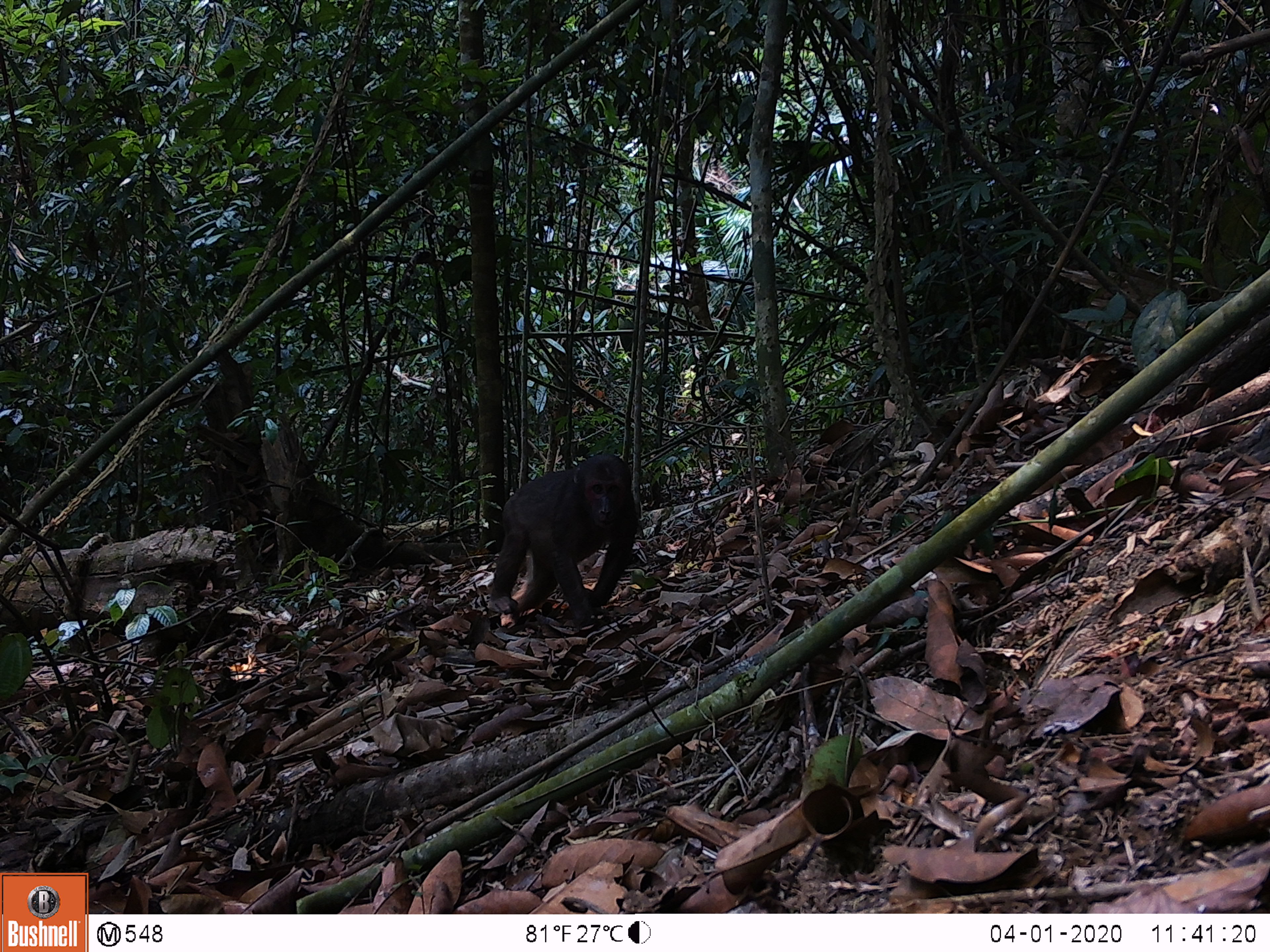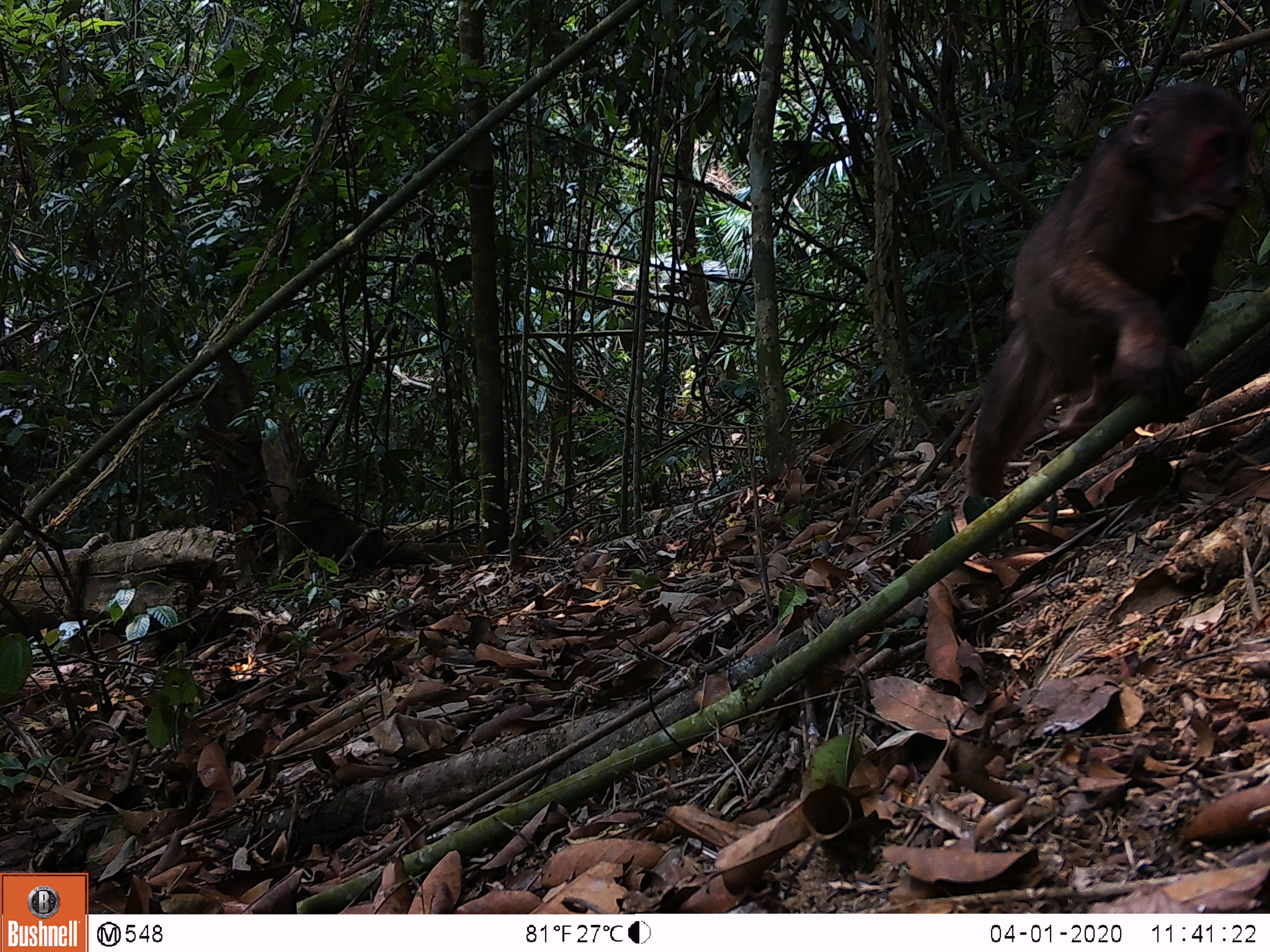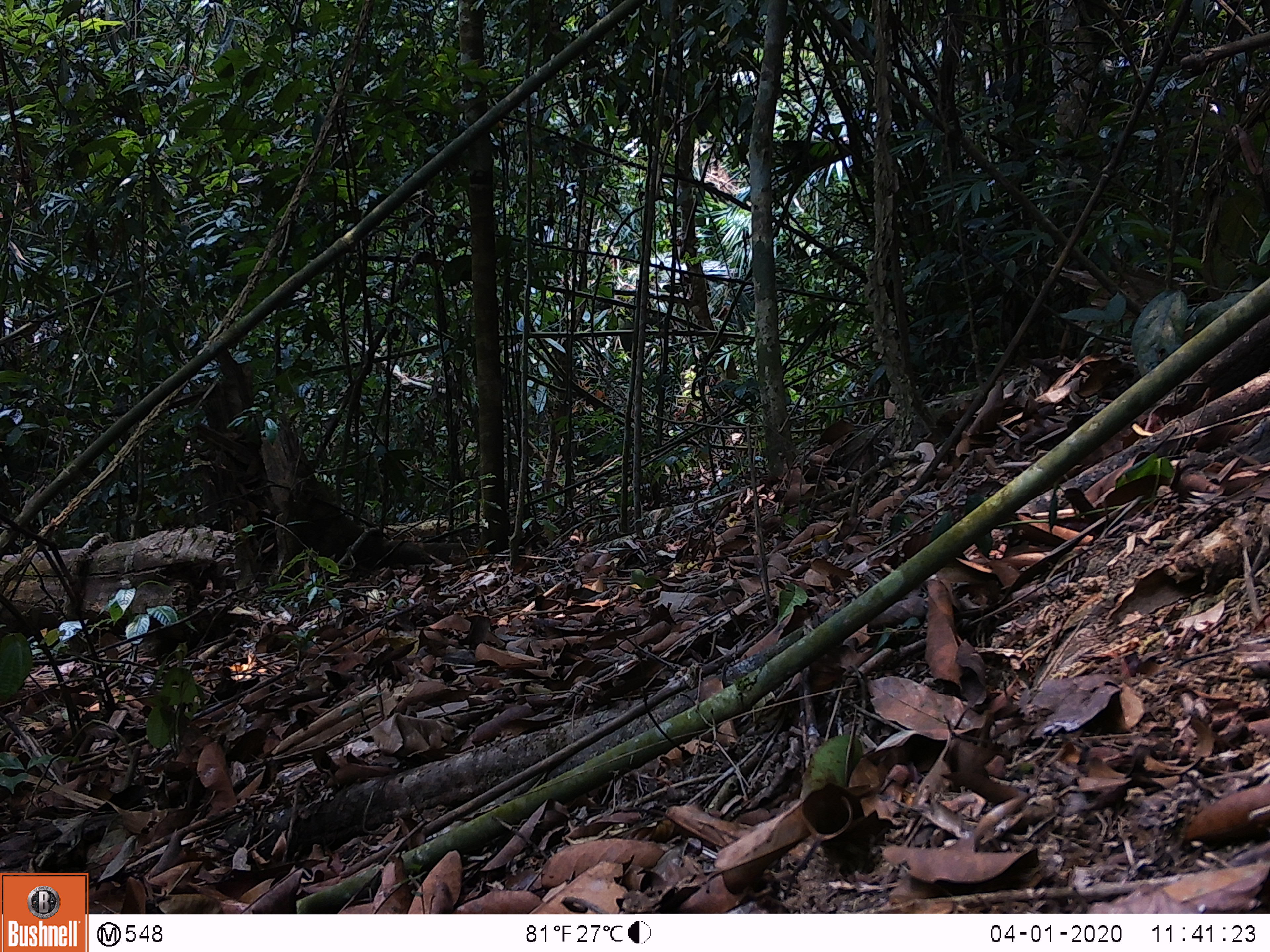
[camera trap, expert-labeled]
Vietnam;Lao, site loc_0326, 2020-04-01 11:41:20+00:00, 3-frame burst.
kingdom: Animalia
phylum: Chordata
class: Mammalia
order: Primates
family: Cercopithecidae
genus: Macaca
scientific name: Macaca arctoides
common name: stump-tailed macaque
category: stump tailed macaque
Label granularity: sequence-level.